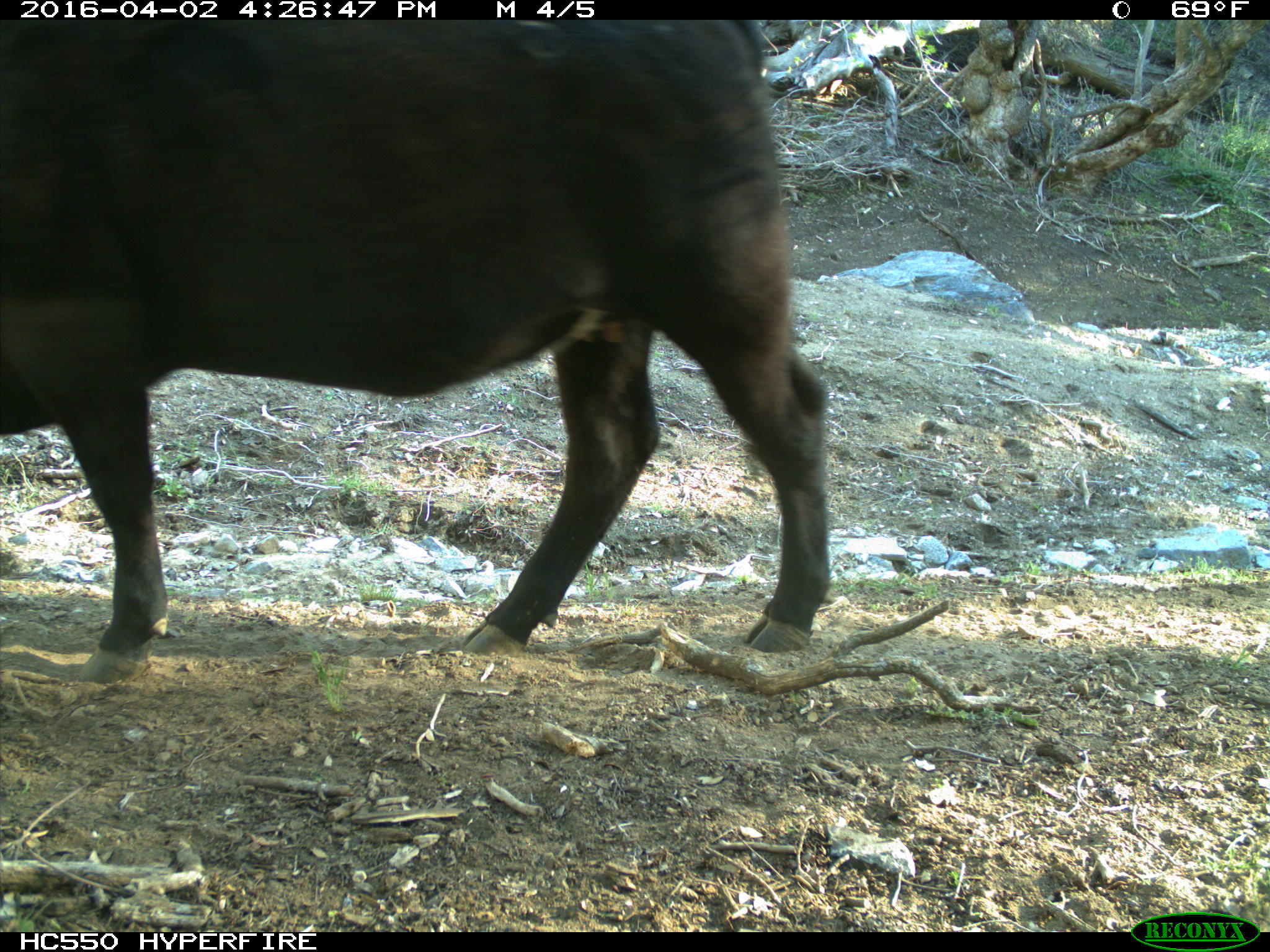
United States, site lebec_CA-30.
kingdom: Animalia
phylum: Chordata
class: Mammalia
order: Artiodactyla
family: Bovidae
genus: Bos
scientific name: Bos taurus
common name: domestic cow